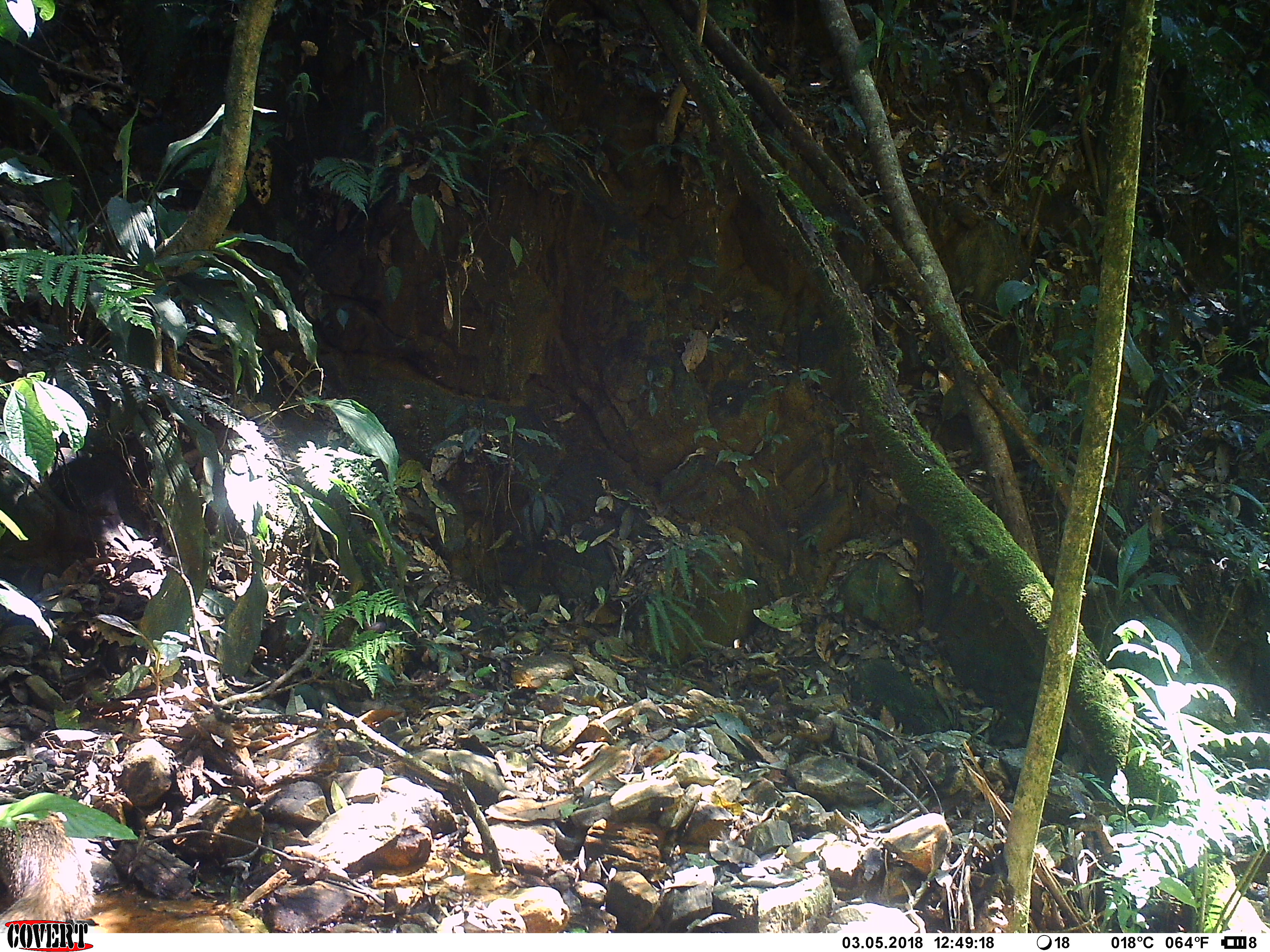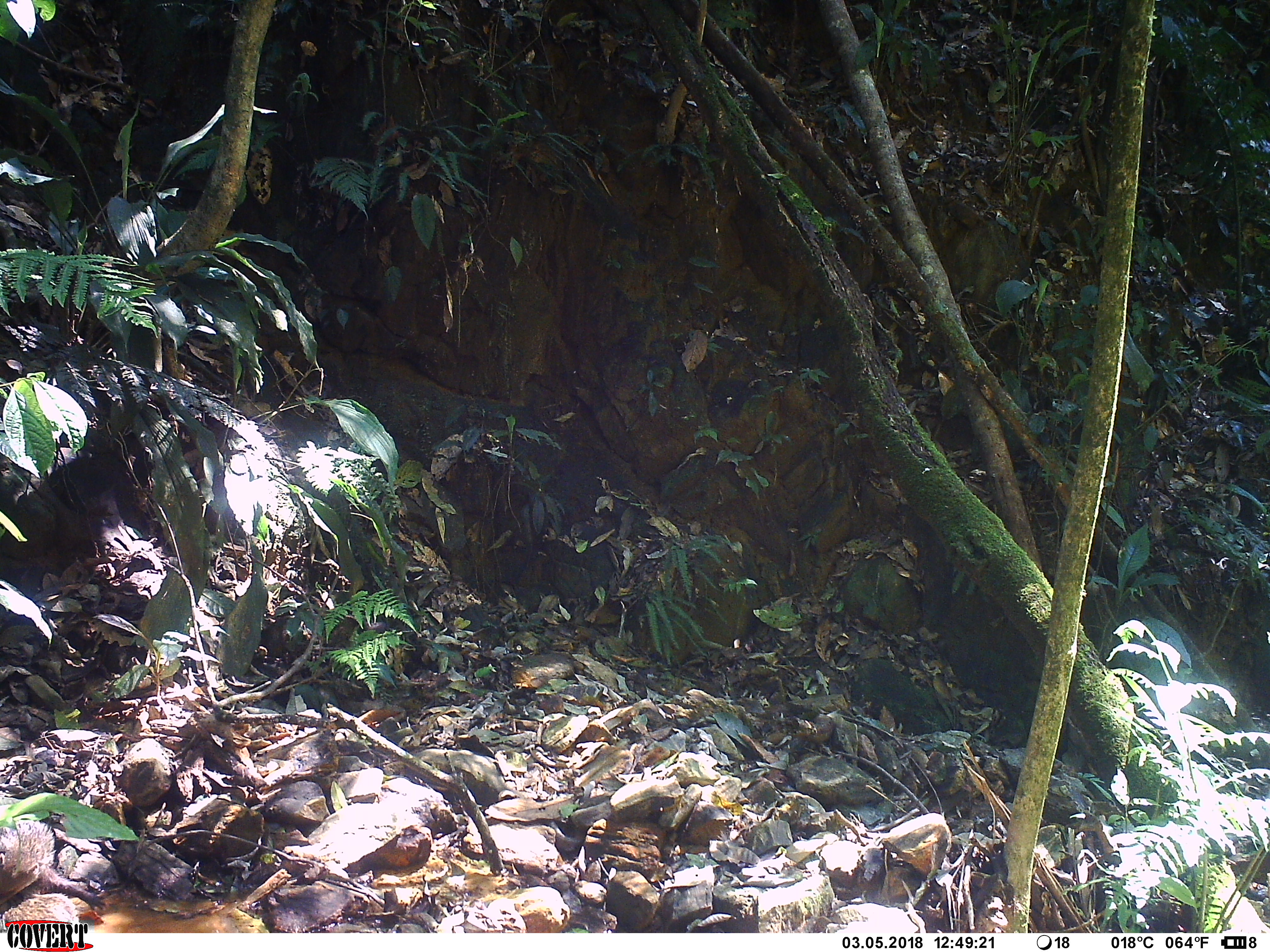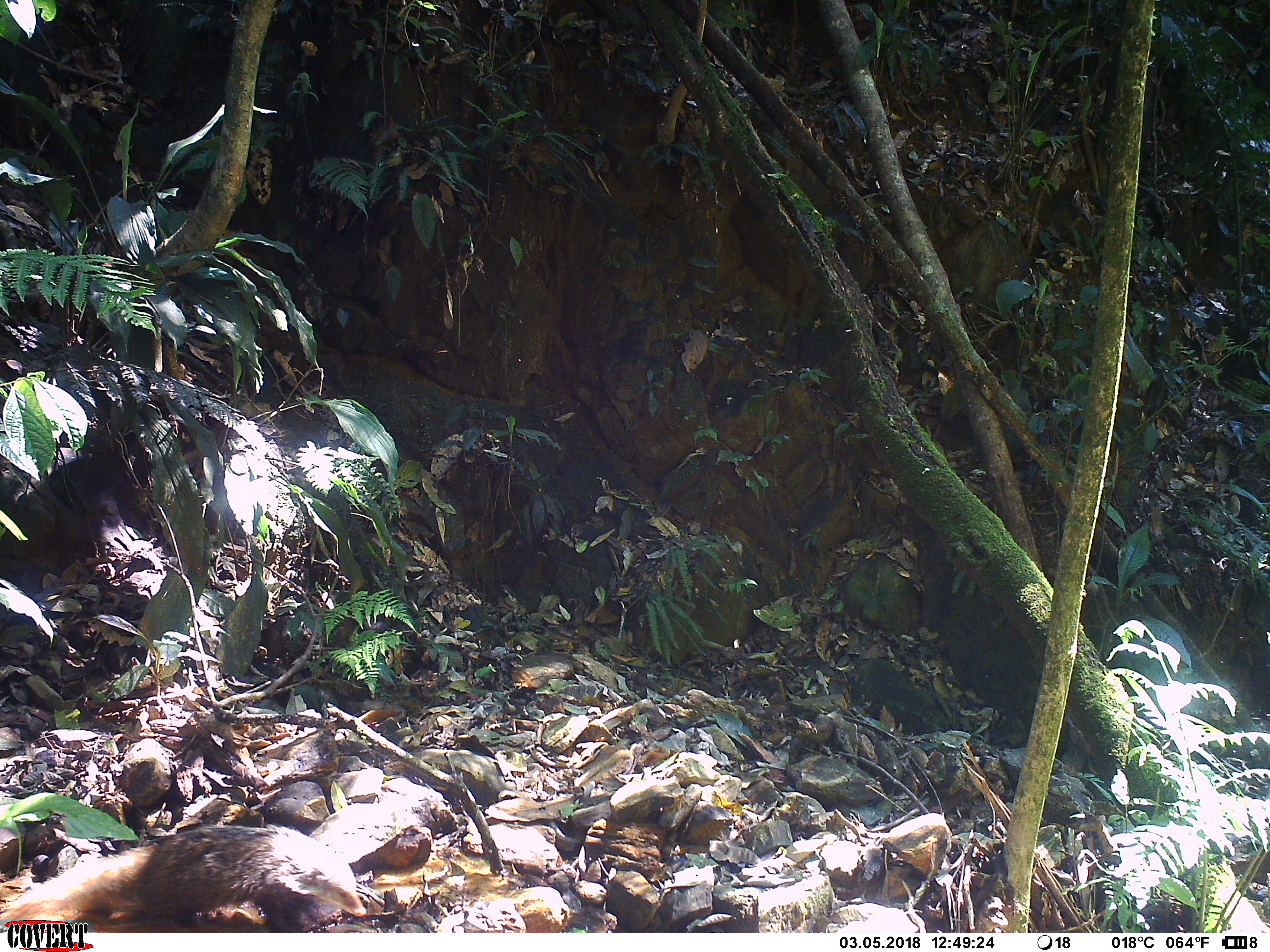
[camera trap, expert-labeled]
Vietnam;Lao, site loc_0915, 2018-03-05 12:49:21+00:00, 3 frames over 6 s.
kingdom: Animalia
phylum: Chordata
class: Mammalia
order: Carnivora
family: Herpestidae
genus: Urva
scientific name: Urva urva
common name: crab-eating mongoose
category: crab eating mongoose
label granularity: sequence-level